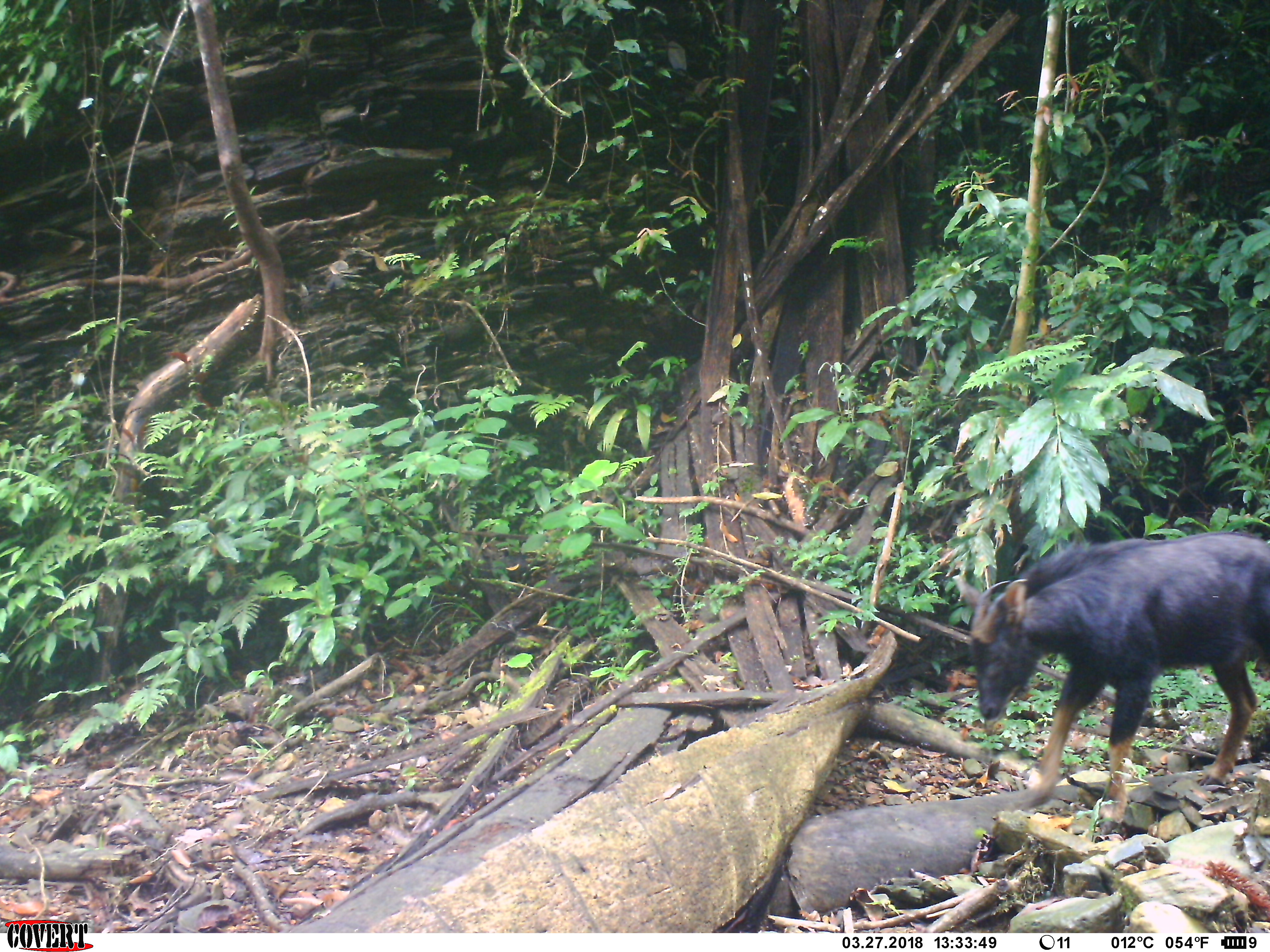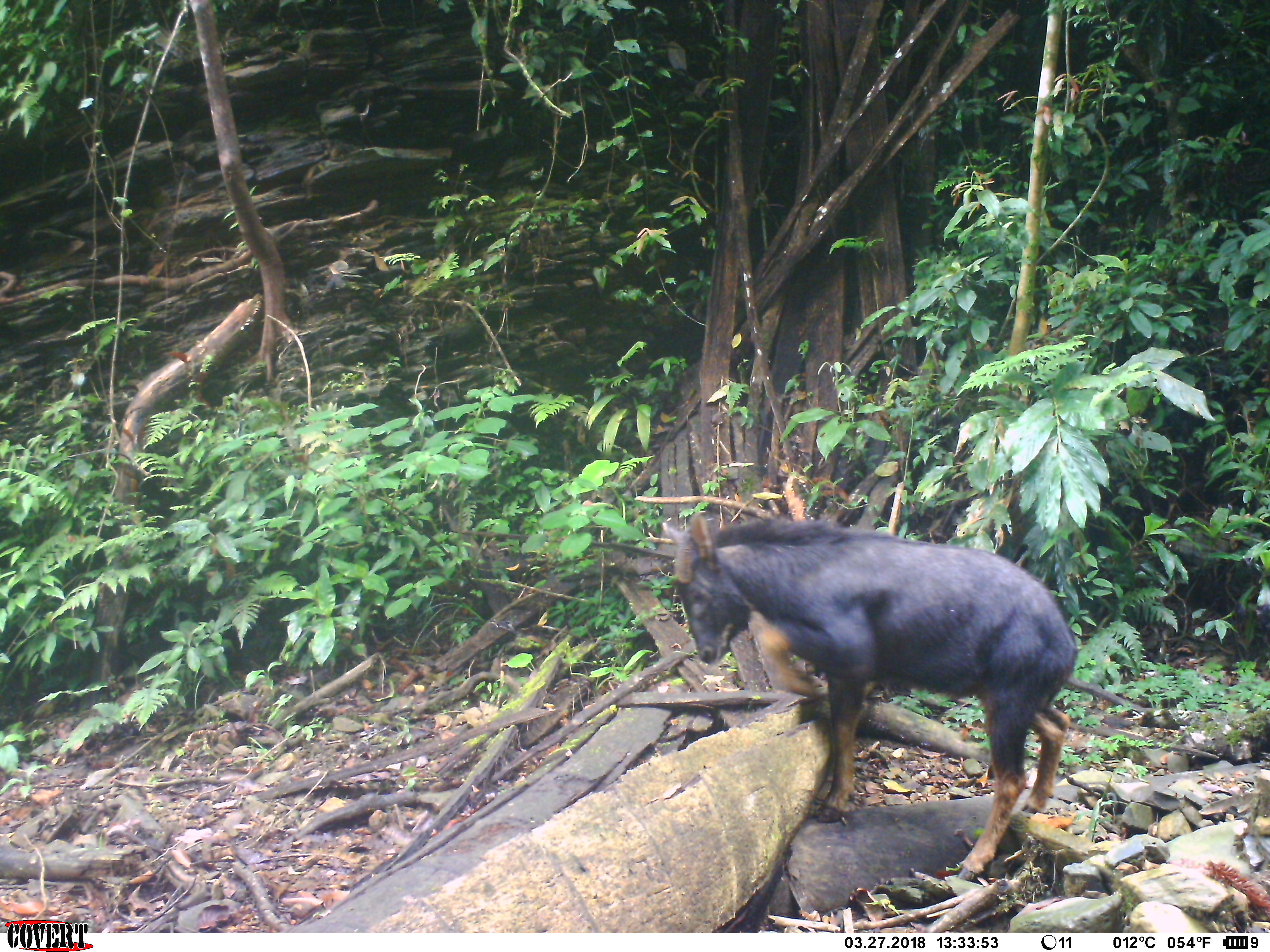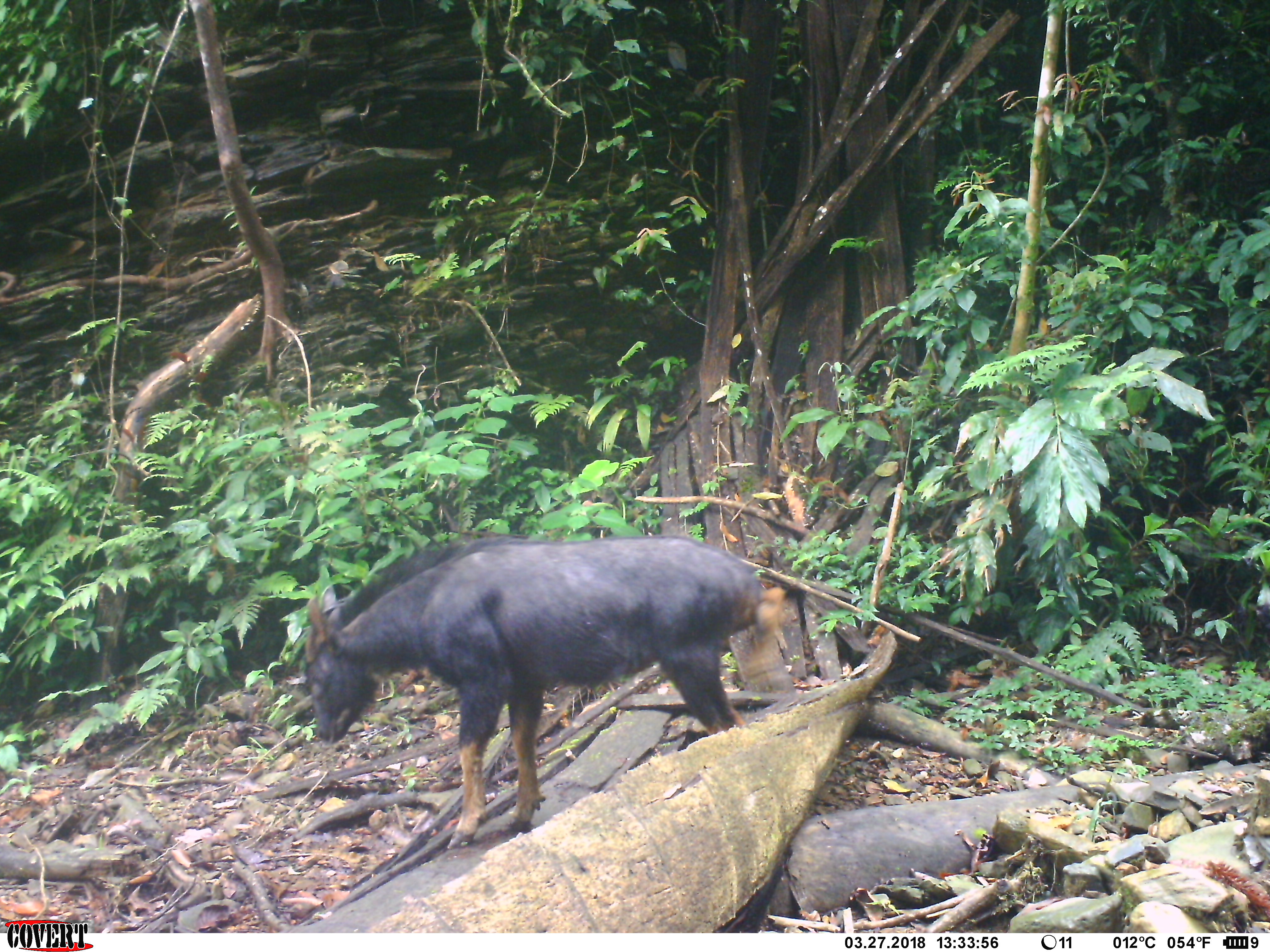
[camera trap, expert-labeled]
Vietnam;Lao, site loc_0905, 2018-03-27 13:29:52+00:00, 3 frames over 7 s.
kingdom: Animalia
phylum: Chordata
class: Mammalia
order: Artiodactyla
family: Bovidae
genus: Capricornis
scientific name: Capricornis sumatraensis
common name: chinese serow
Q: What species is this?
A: Chinese serow (Capricornis sumatraensis).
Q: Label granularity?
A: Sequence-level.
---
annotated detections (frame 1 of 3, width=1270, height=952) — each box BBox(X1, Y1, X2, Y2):
chinese serow: BBox(969, 531, 1270, 821)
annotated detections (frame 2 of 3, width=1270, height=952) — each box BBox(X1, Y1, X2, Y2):
chinese serow: BBox(661, 511, 1077, 881)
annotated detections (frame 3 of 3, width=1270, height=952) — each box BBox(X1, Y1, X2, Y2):
chinese serow: BBox(303, 533, 785, 849)